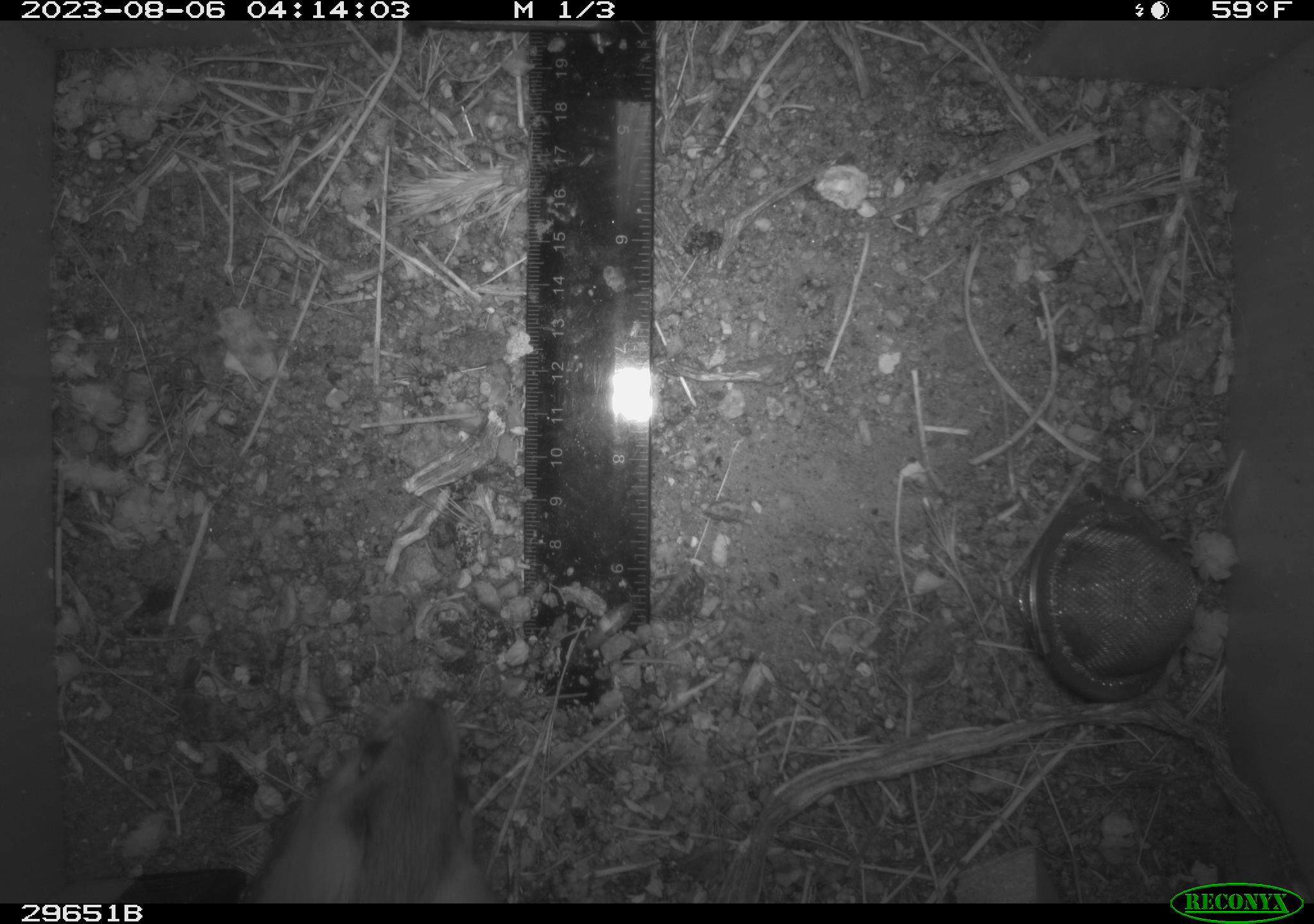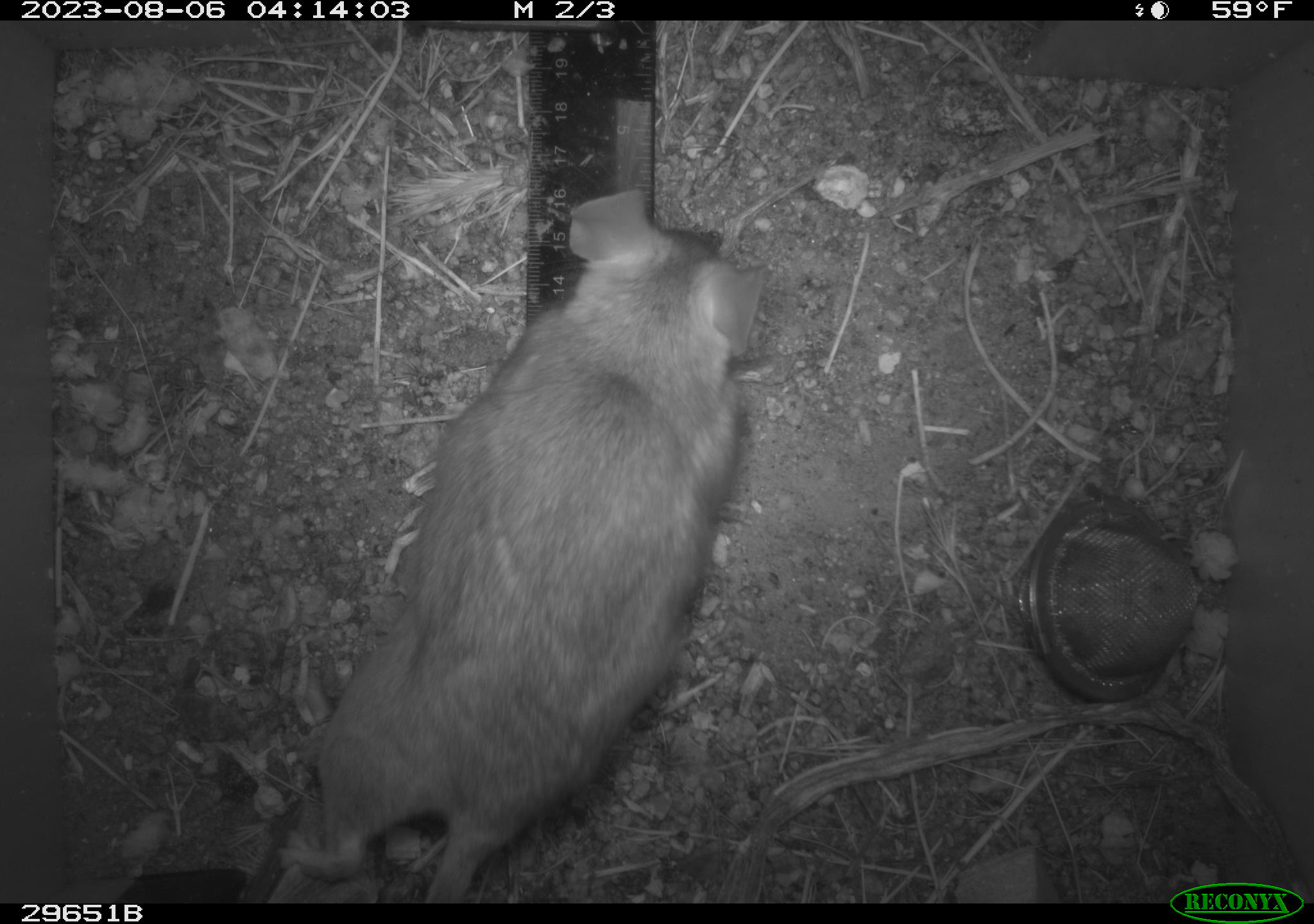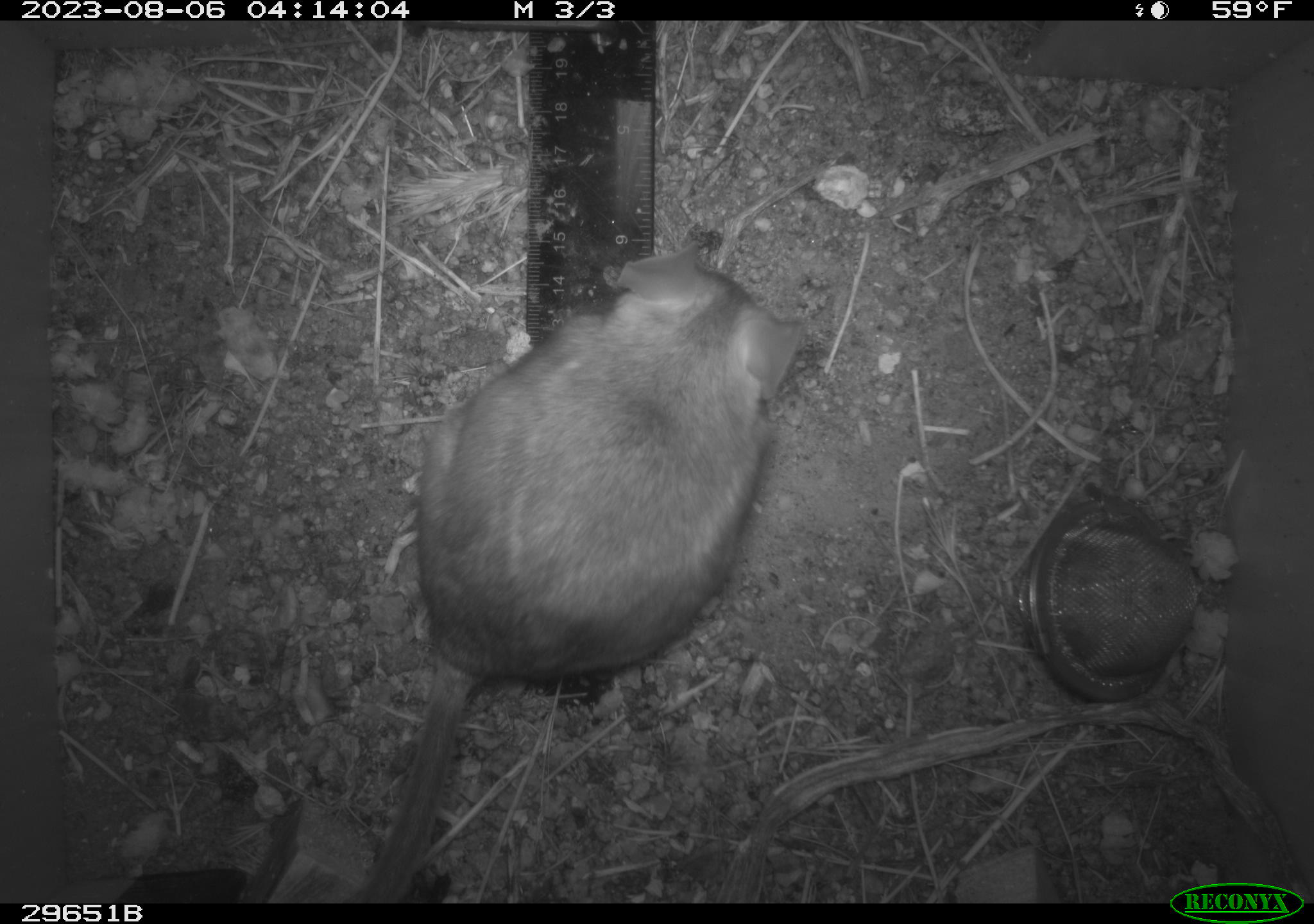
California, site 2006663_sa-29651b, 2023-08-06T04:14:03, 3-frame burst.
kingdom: Animalia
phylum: Chordata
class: Mammalia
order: Rodentia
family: Cricetidae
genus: Neotoma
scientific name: Neotoma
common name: pack rat or woodrat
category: neotoma species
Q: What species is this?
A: Neotoma species (pack rat or woodrat) (Neotoma).